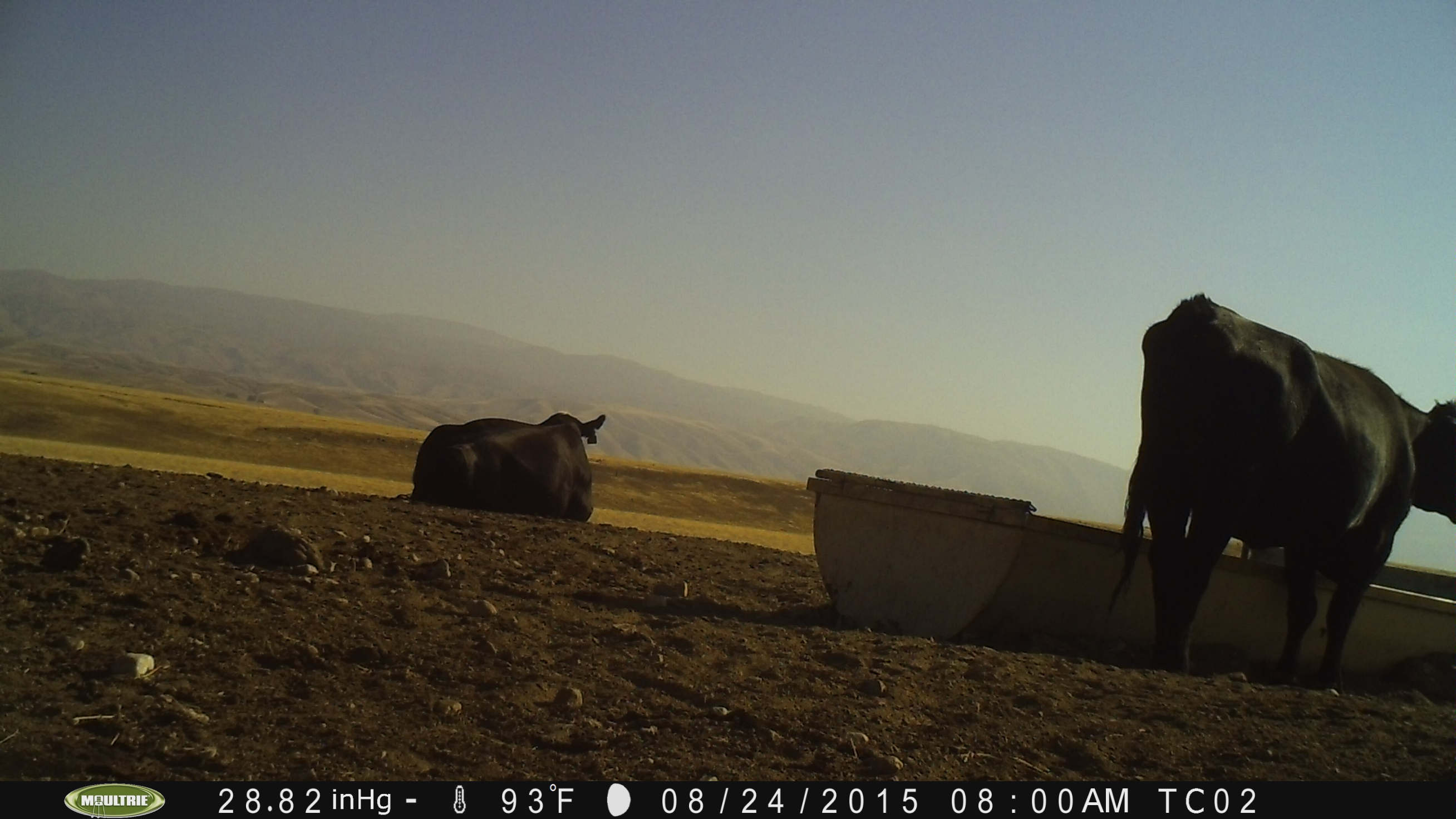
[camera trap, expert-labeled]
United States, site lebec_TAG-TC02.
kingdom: Animalia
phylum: Chordata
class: Mammalia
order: Artiodactyla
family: Bovidae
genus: Bos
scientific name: Bos taurus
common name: domestic cow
Bos taurus (domestic cow).